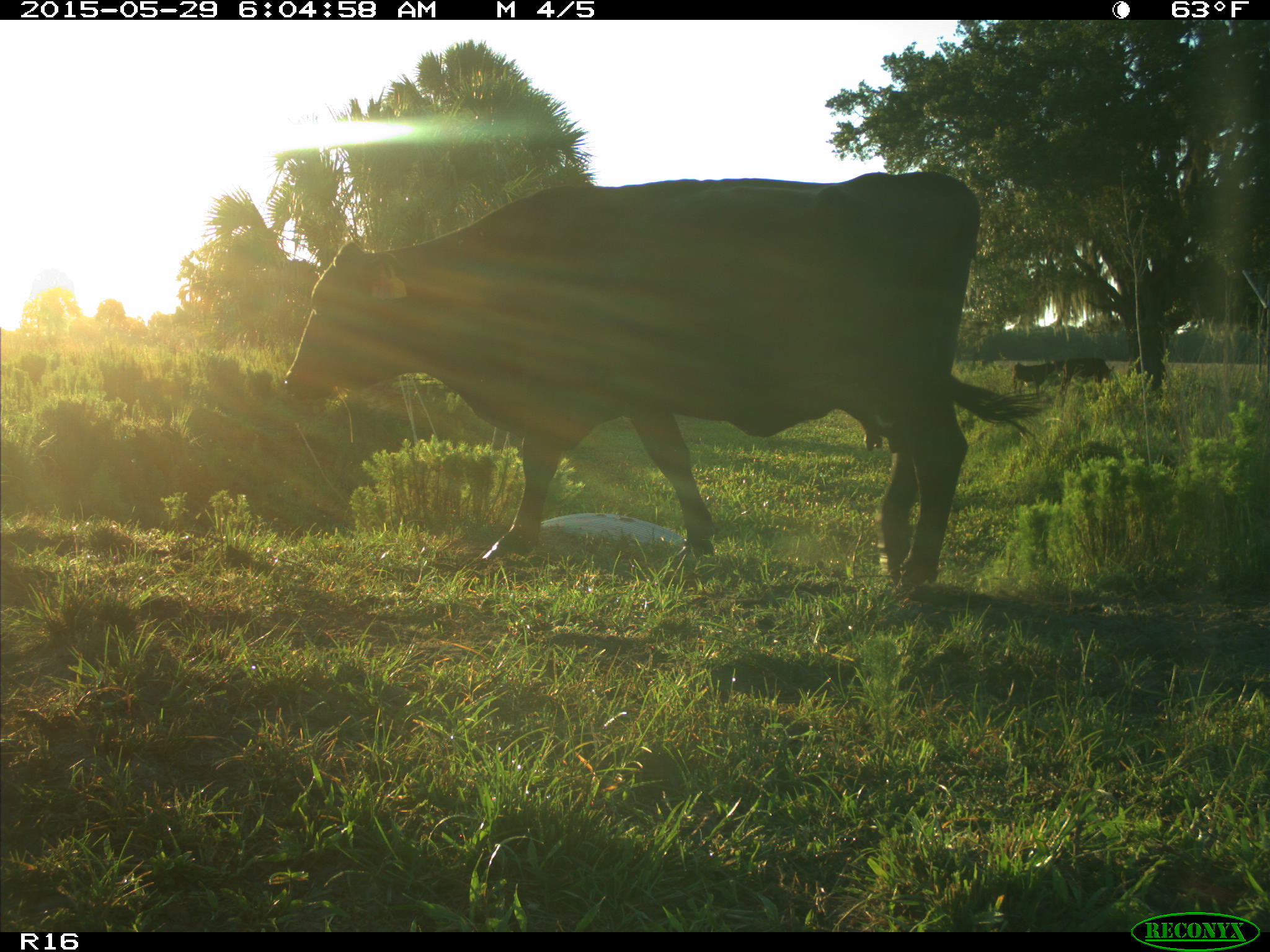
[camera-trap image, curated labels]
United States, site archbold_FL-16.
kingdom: Animalia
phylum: Chordata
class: Mammalia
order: Artiodactyla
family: Bovidae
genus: Bos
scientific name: Bos taurus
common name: domestic cow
Bos taurus (domestic cow).